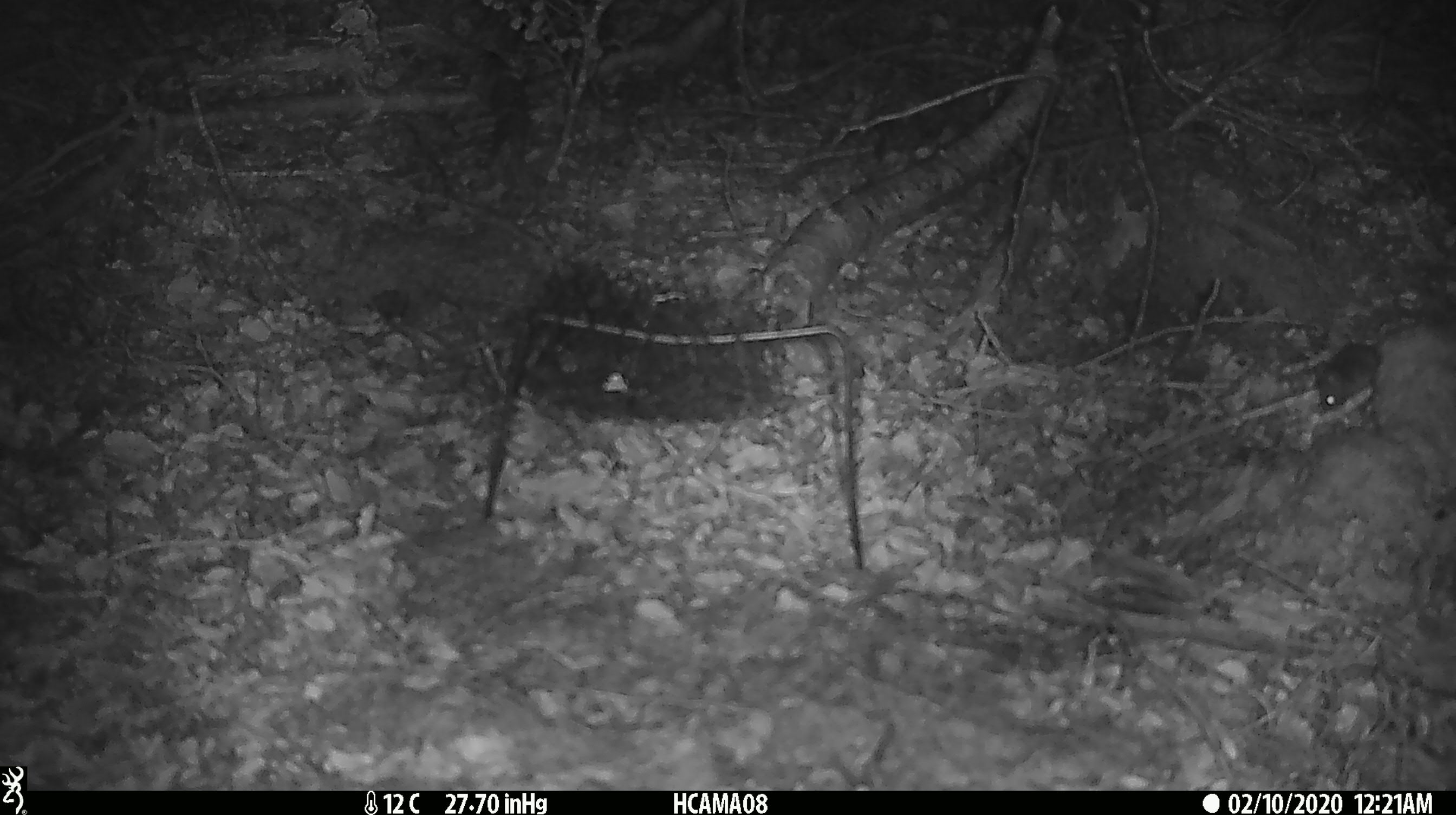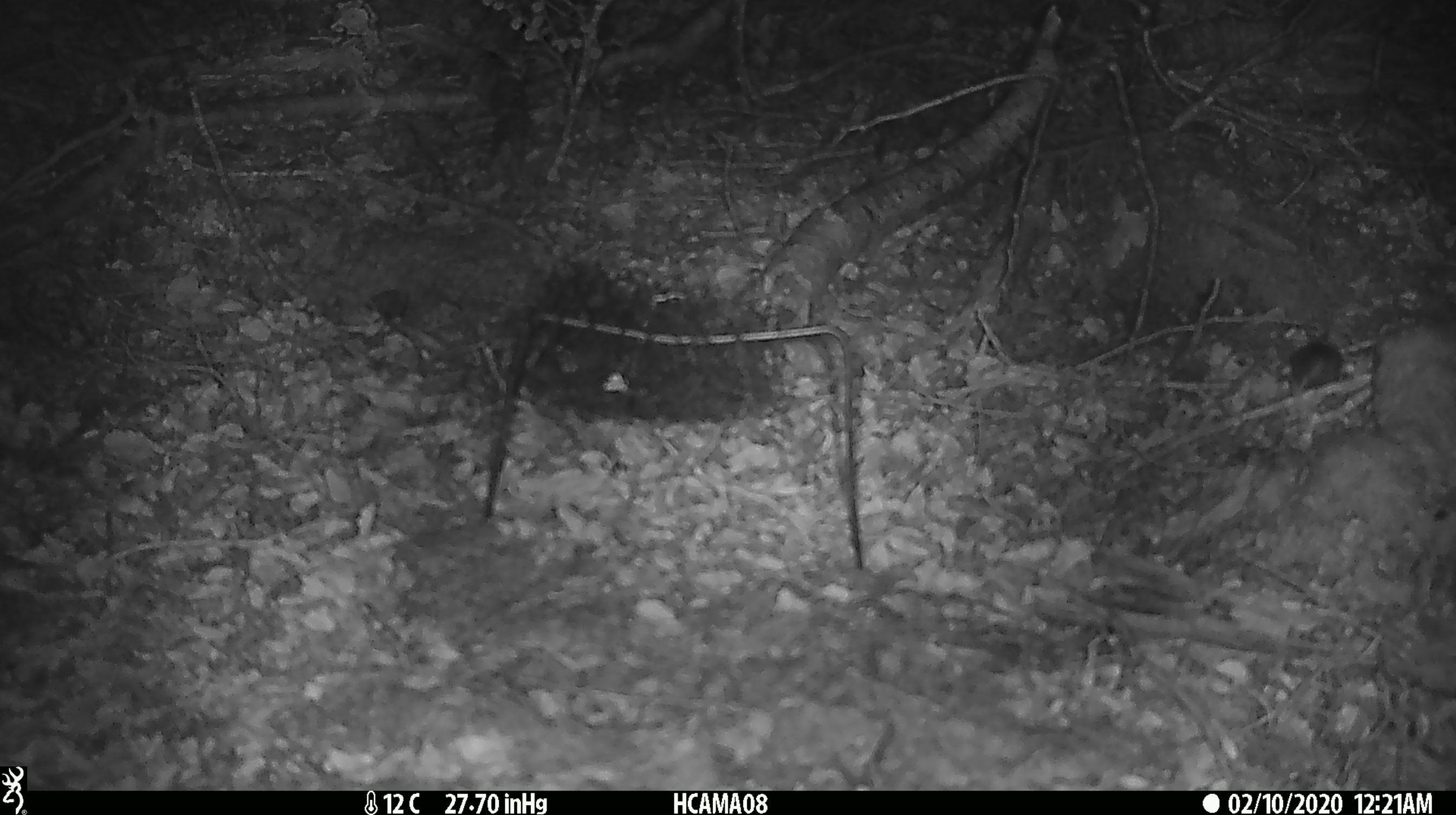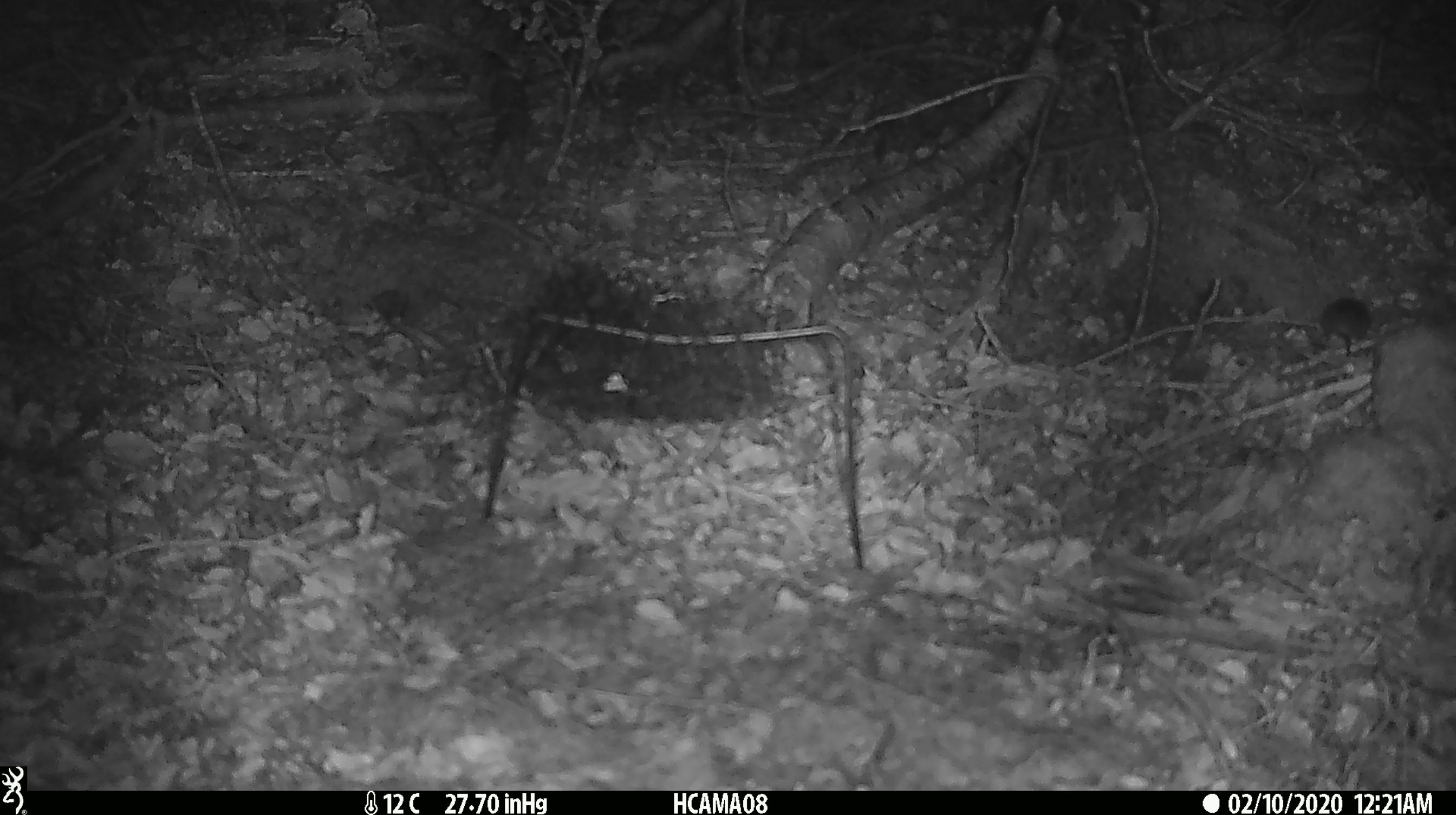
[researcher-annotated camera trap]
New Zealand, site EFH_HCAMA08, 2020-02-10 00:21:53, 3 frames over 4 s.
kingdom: Animalia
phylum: Chordata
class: Mammalia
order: Rodentia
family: Muridae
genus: Mus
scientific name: Mus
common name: mouse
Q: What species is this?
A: Mouse (Mus).